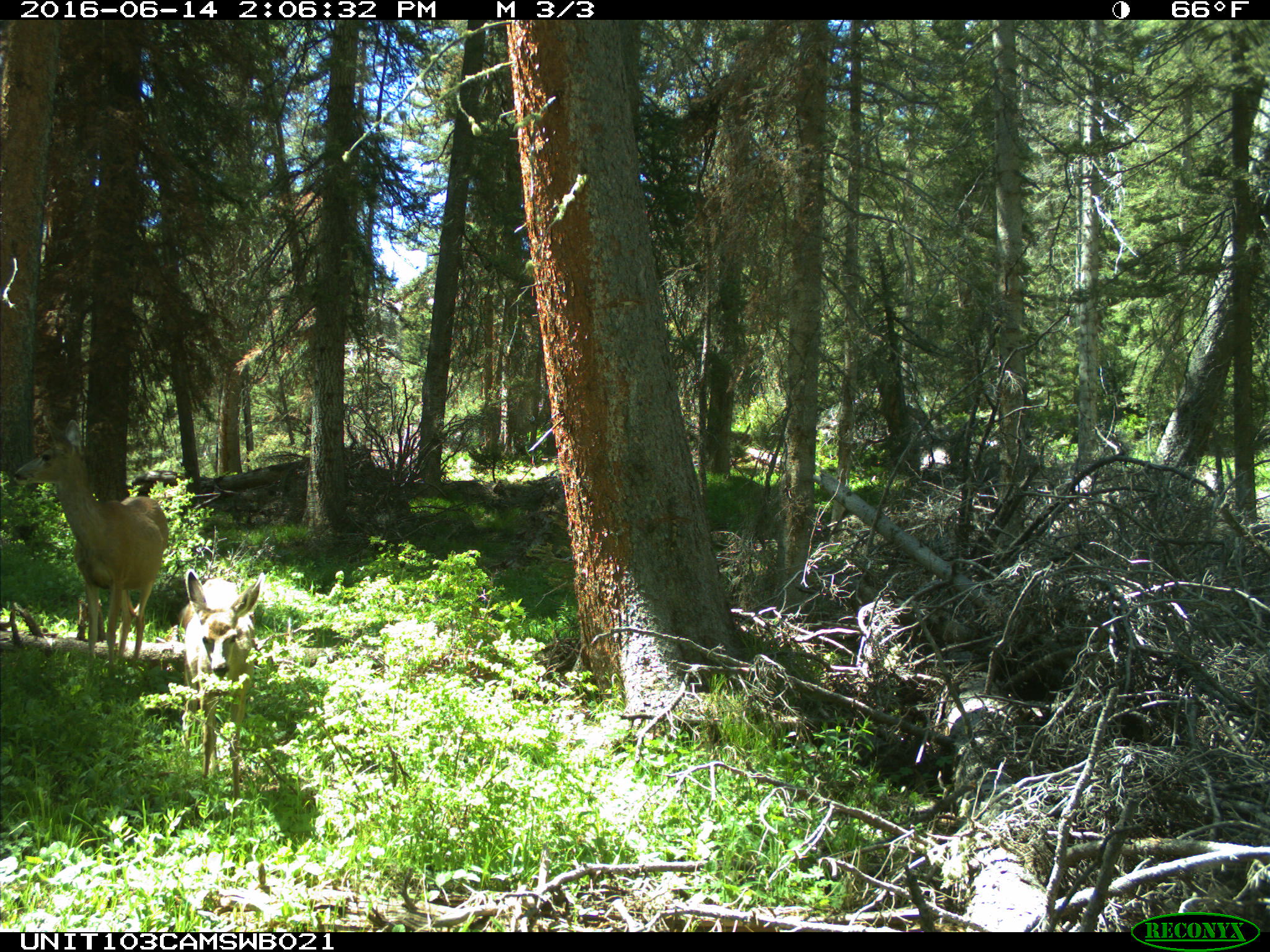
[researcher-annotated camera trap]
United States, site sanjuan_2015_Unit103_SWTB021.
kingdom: Animalia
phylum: Chordata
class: Mammalia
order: Artiodactyla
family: Cervidae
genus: Odocoileus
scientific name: Odocoileus hemionus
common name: mule deer